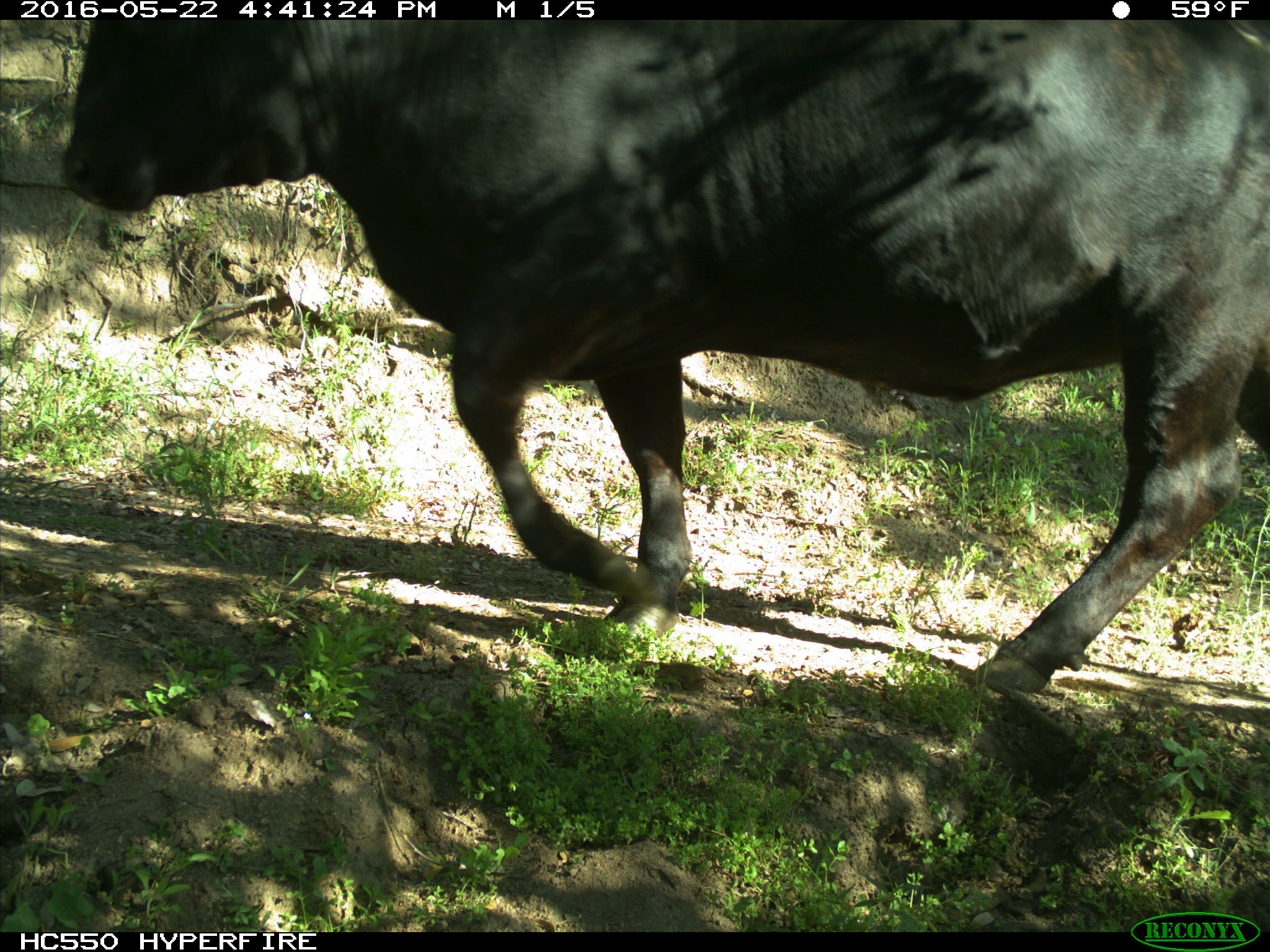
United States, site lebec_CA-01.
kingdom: Animalia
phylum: Chordata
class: Mammalia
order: Artiodactyla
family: Bovidae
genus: Bos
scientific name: Bos taurus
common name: domestic cow